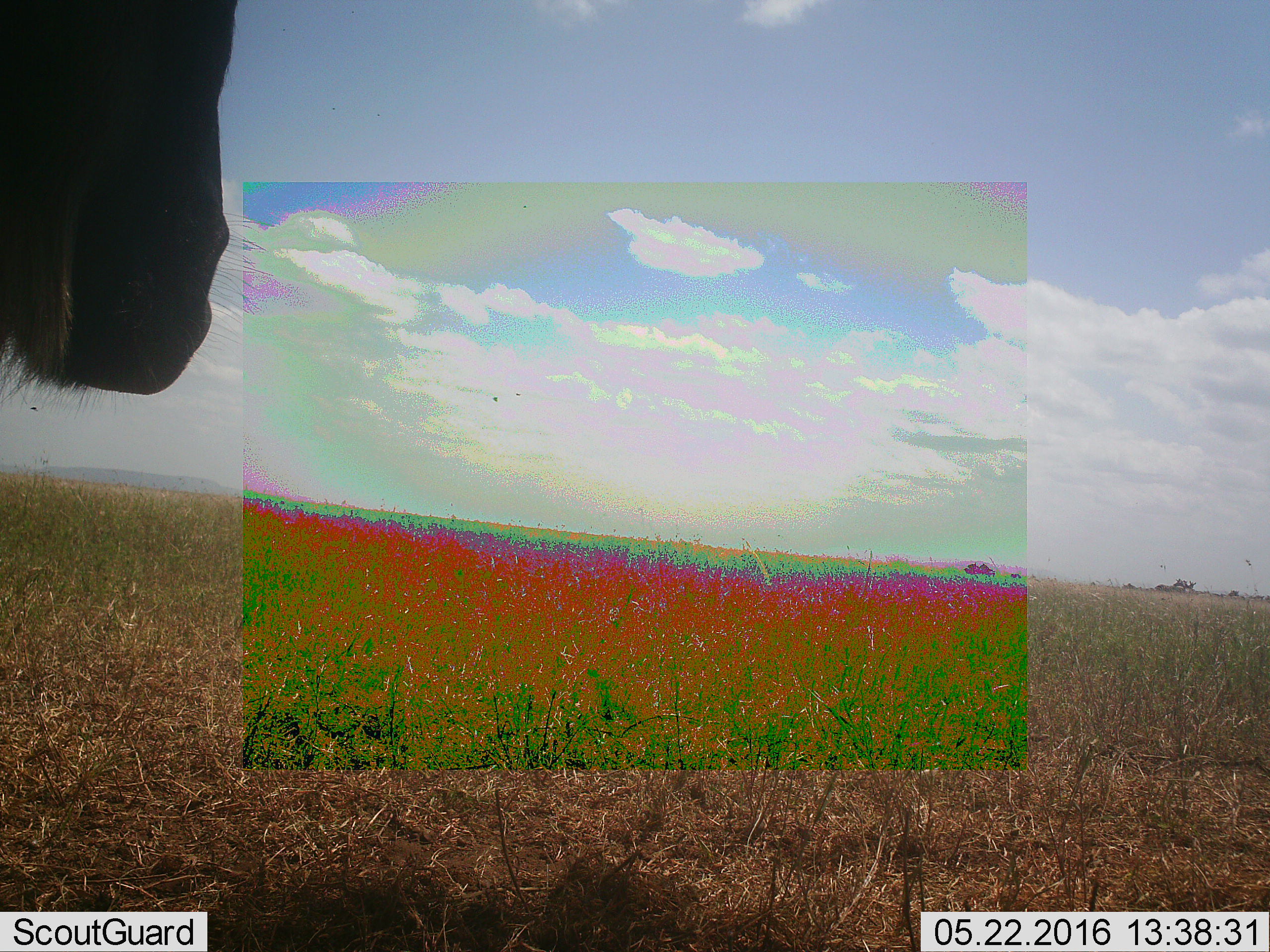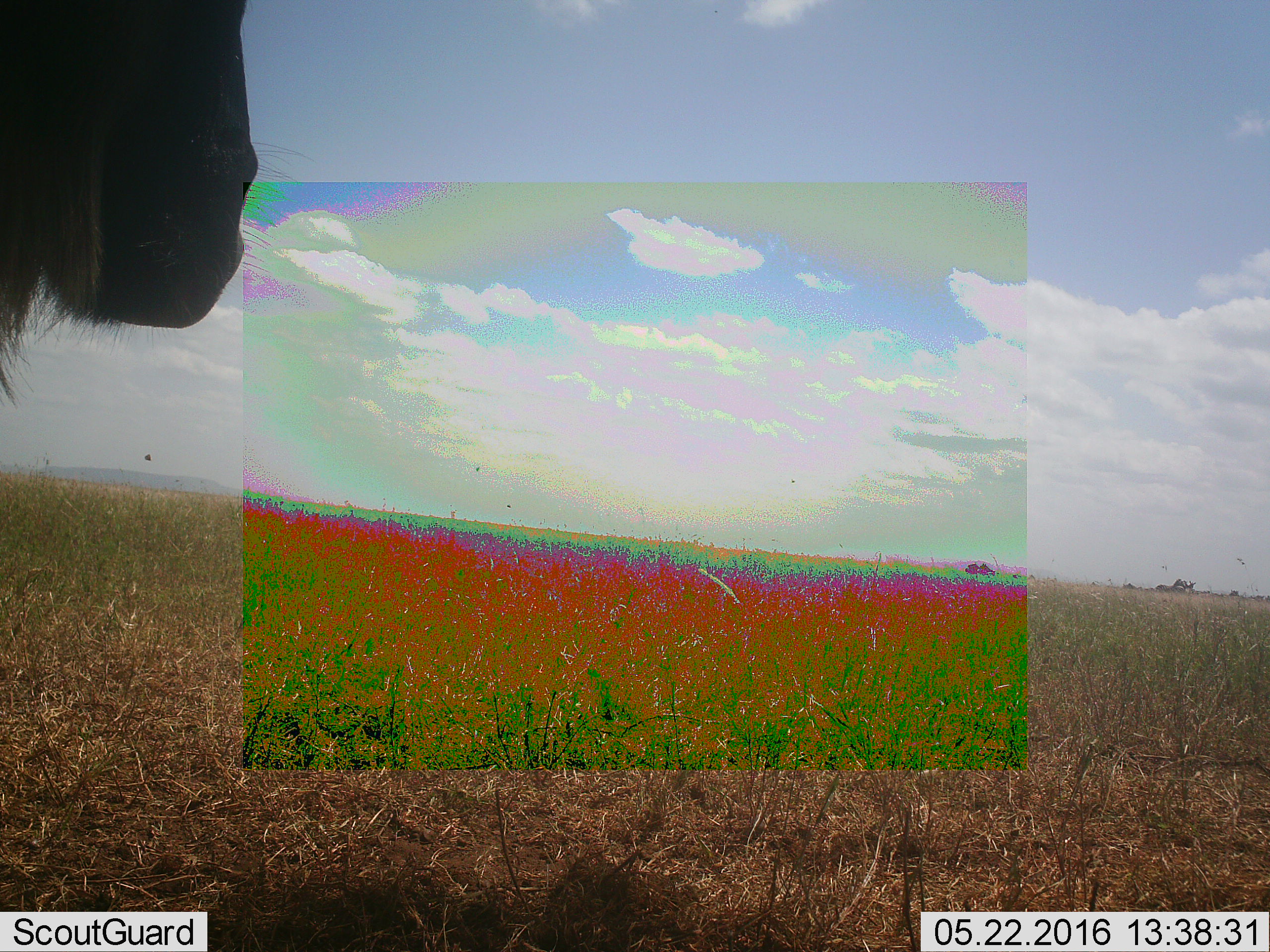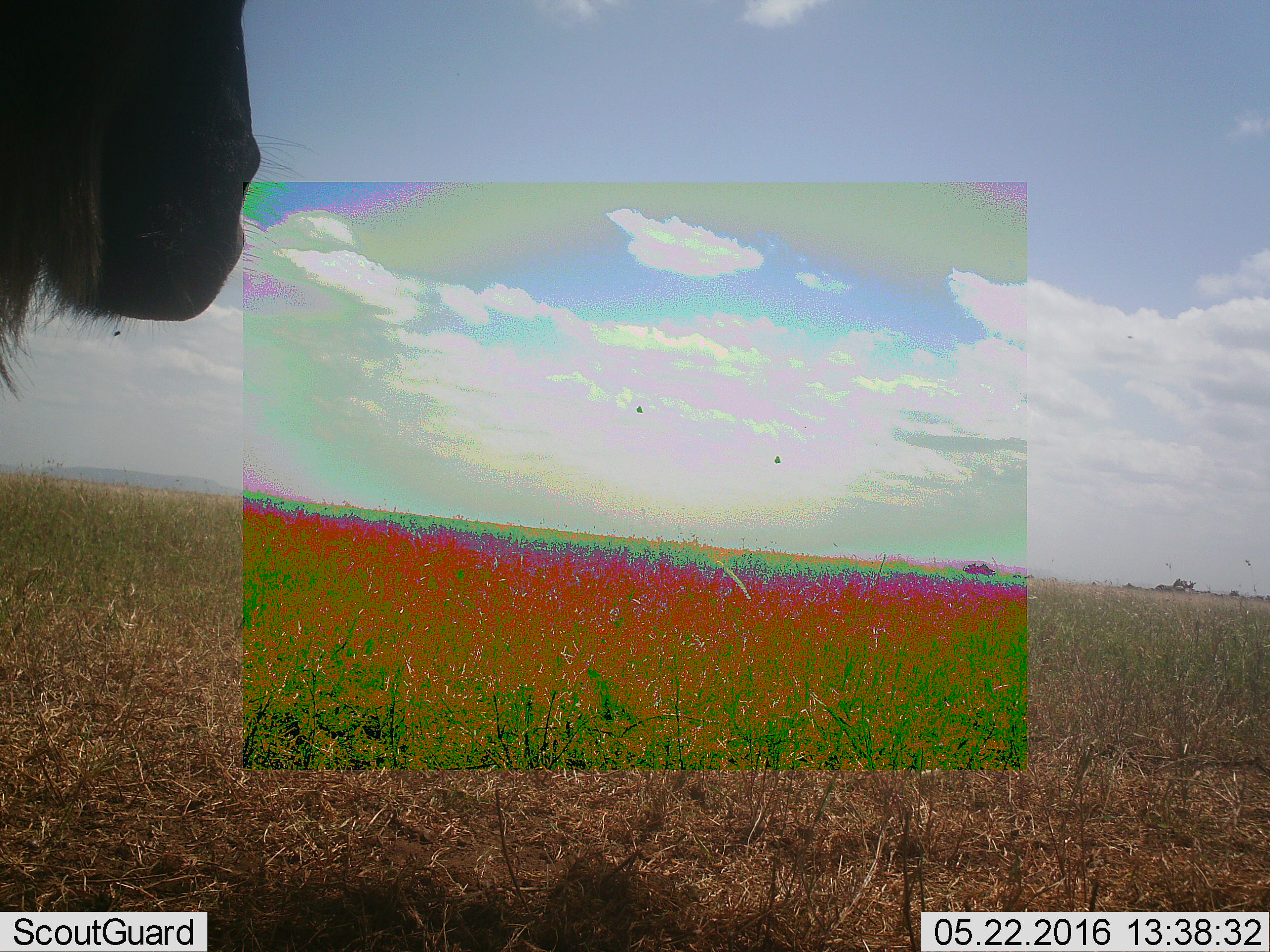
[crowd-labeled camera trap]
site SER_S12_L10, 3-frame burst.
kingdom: Animalia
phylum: Chordata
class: Mammalia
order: Artiodactyla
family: Bovidae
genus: Connochaetes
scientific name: Connochaetes taurinus taurinus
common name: blue wildebeest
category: wildebeestblue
Wildebeestblue (blue wildebeest) (Connochaetes taurinus taurinus), count 1. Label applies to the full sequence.